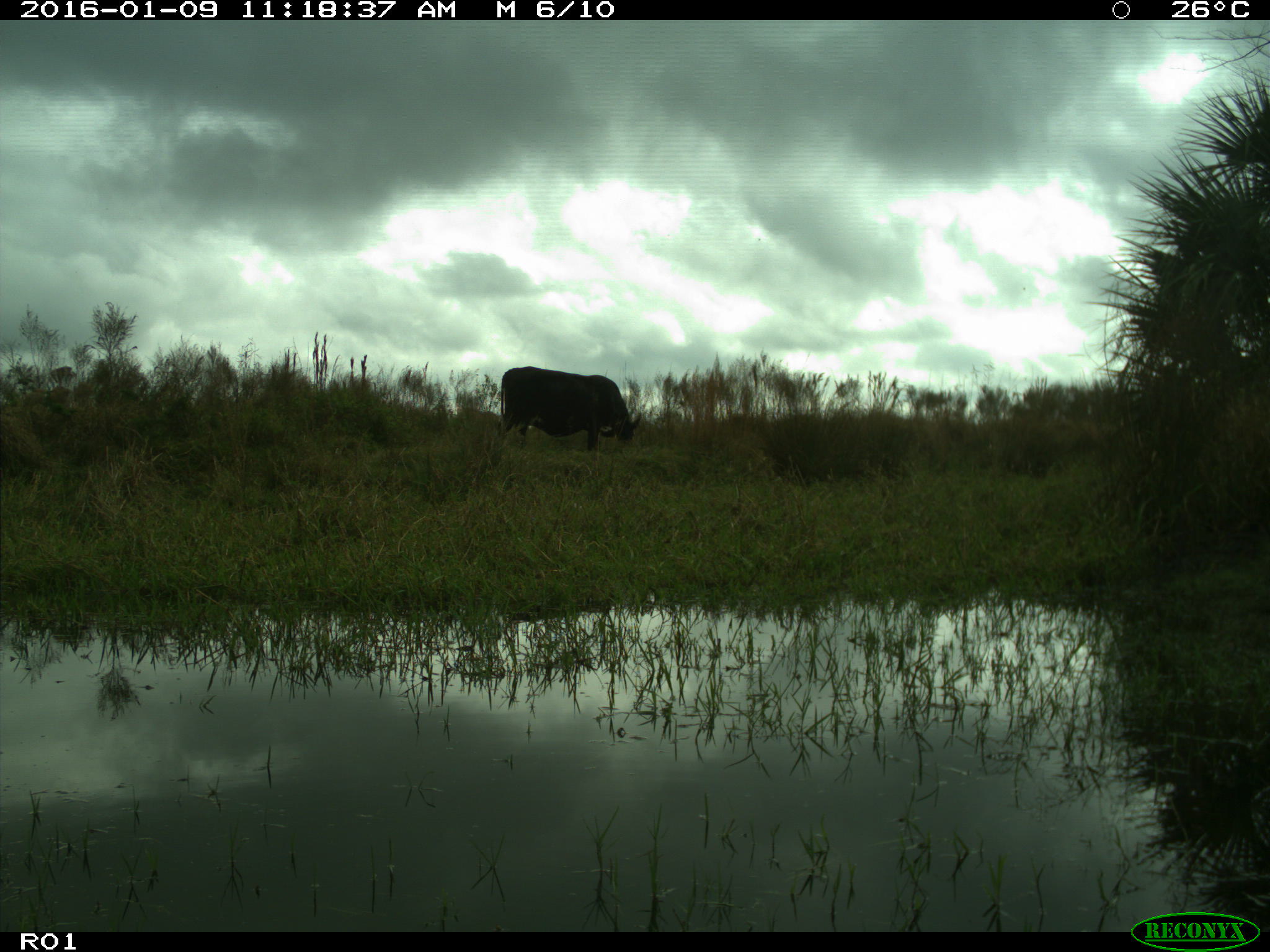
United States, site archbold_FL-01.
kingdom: Animalia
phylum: Chordata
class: Mammalia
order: Artiodactyla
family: Bovidae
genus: Bos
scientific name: Bos taurus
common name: domestic cow